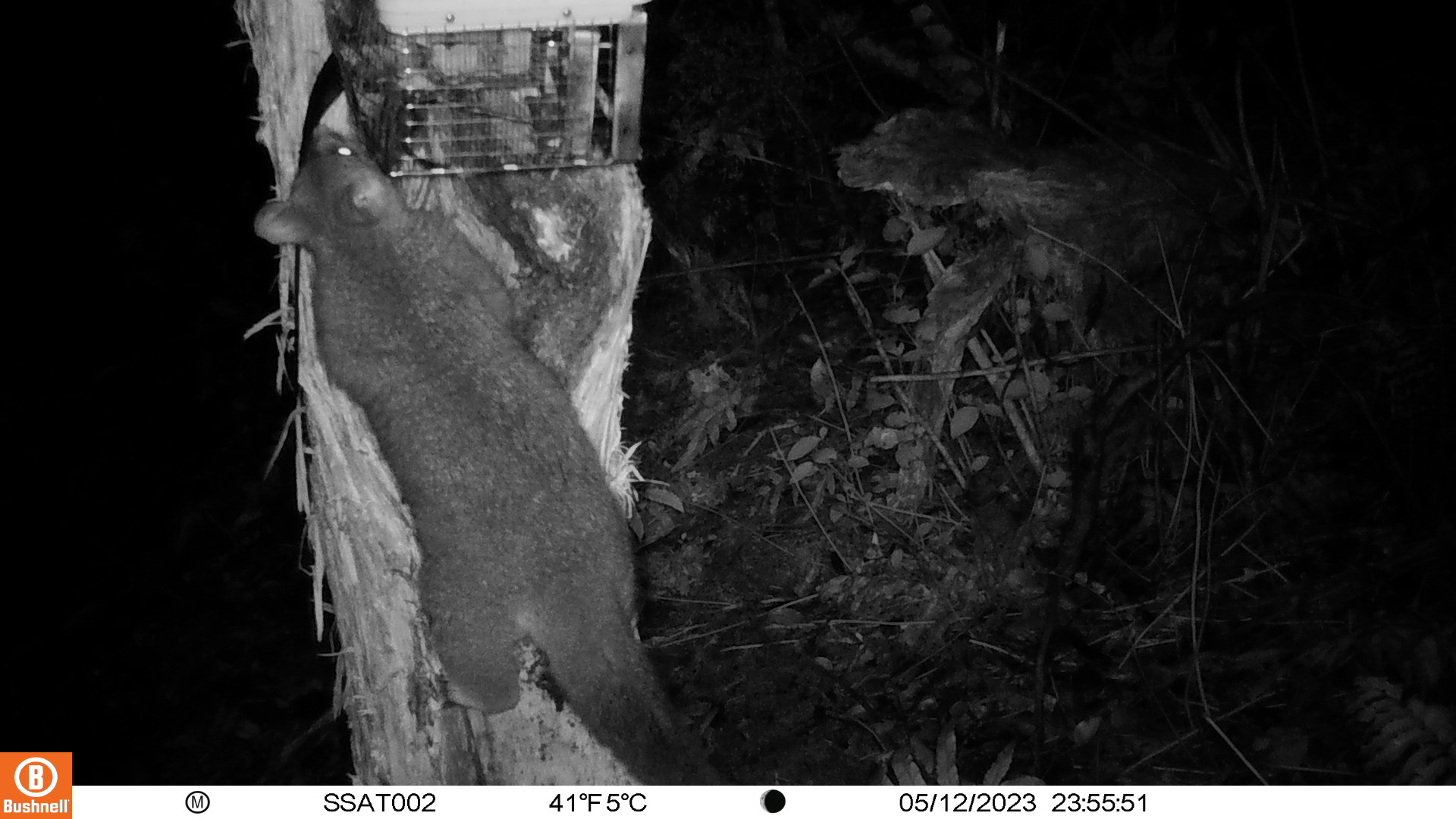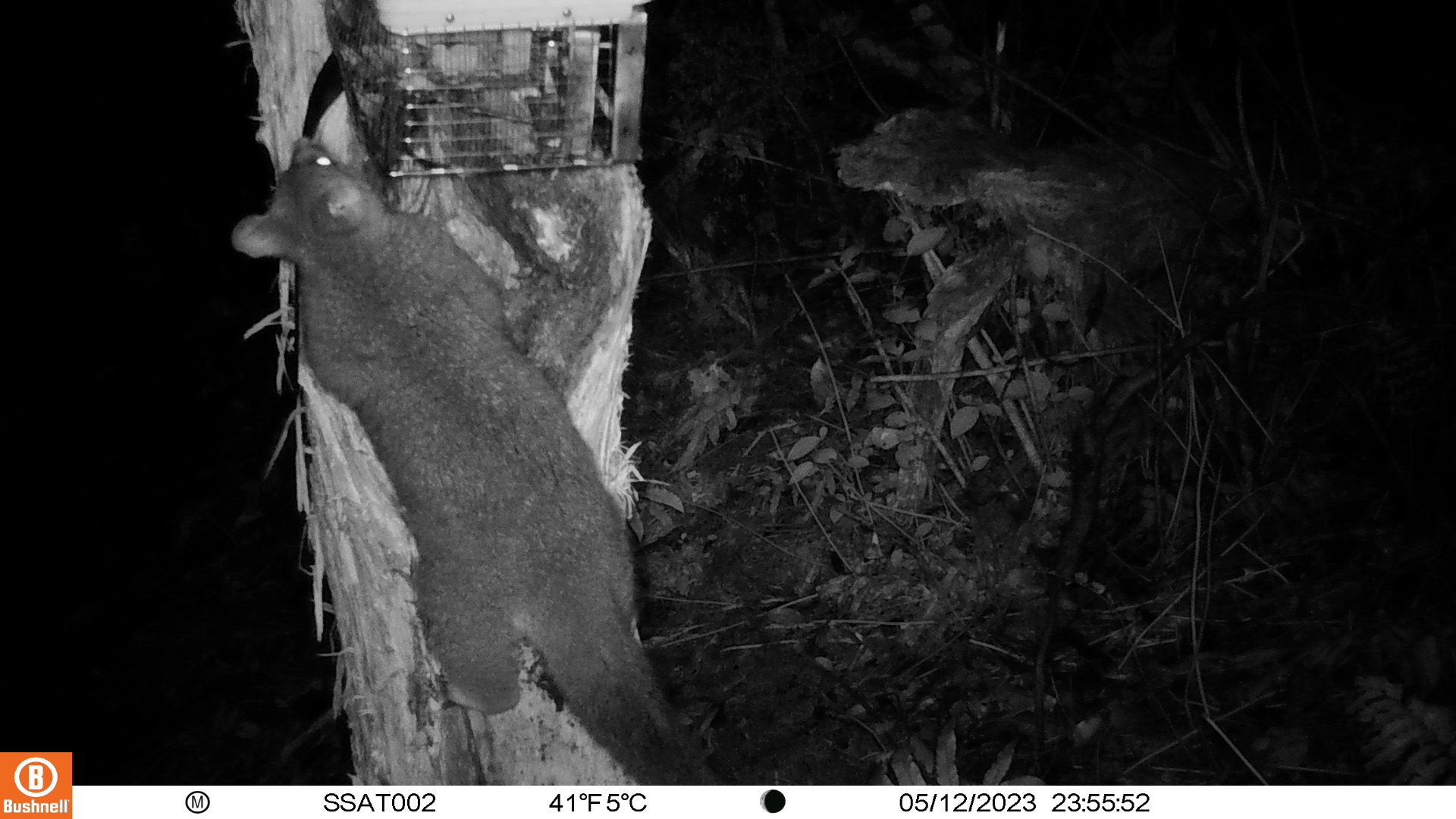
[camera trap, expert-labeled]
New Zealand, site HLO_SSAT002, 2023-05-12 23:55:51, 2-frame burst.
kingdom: Animalia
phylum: Chordata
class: Mammalia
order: Diprotodontia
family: Phalangeridae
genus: Trichosurus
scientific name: Trichosurus vulpecula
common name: common brushtail possum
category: possum